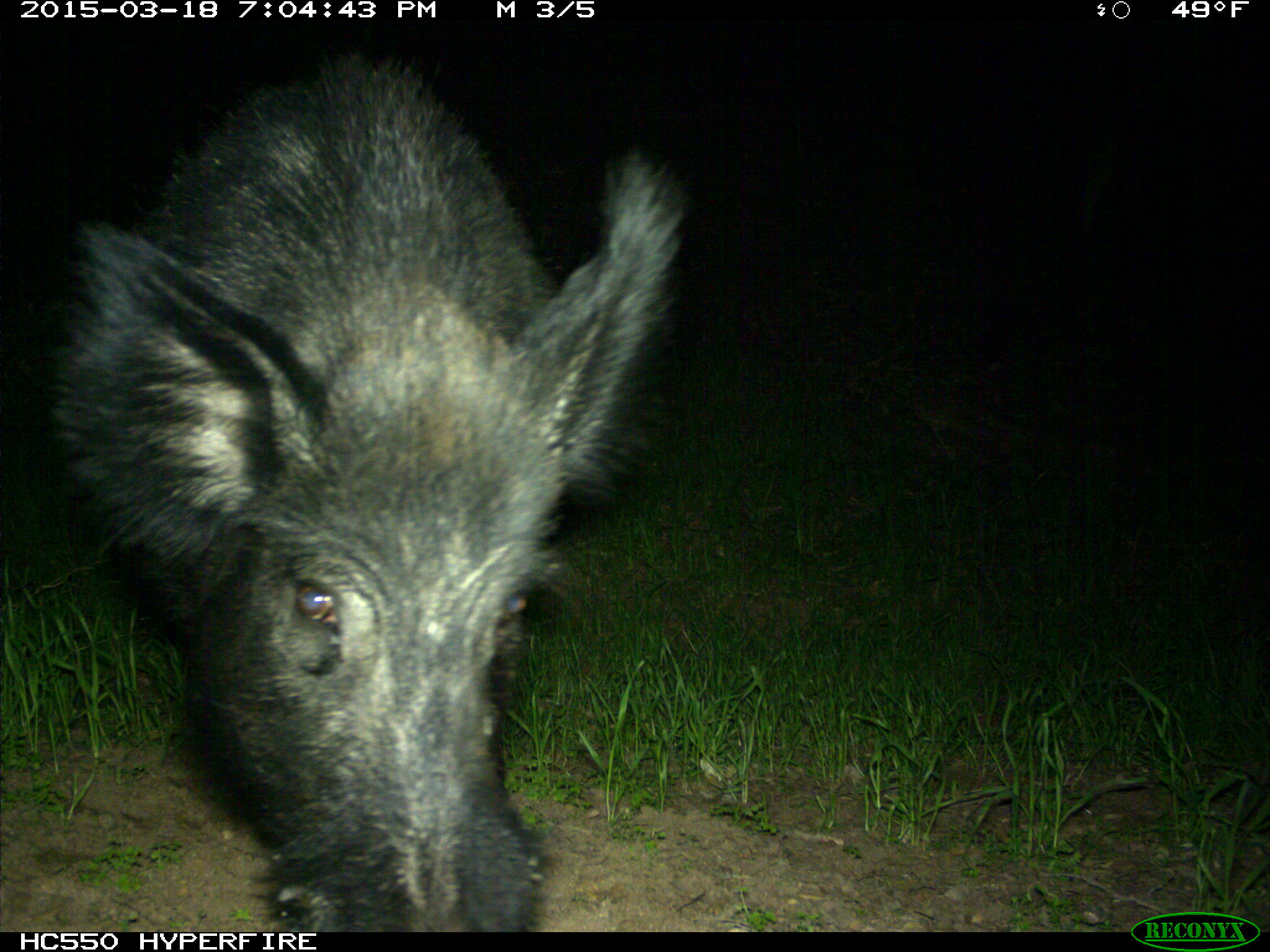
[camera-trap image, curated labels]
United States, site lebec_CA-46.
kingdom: Animalia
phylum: Chordata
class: Mammalia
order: Artiodactyla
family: Suidae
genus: Sus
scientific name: Sus scrofa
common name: wild boar